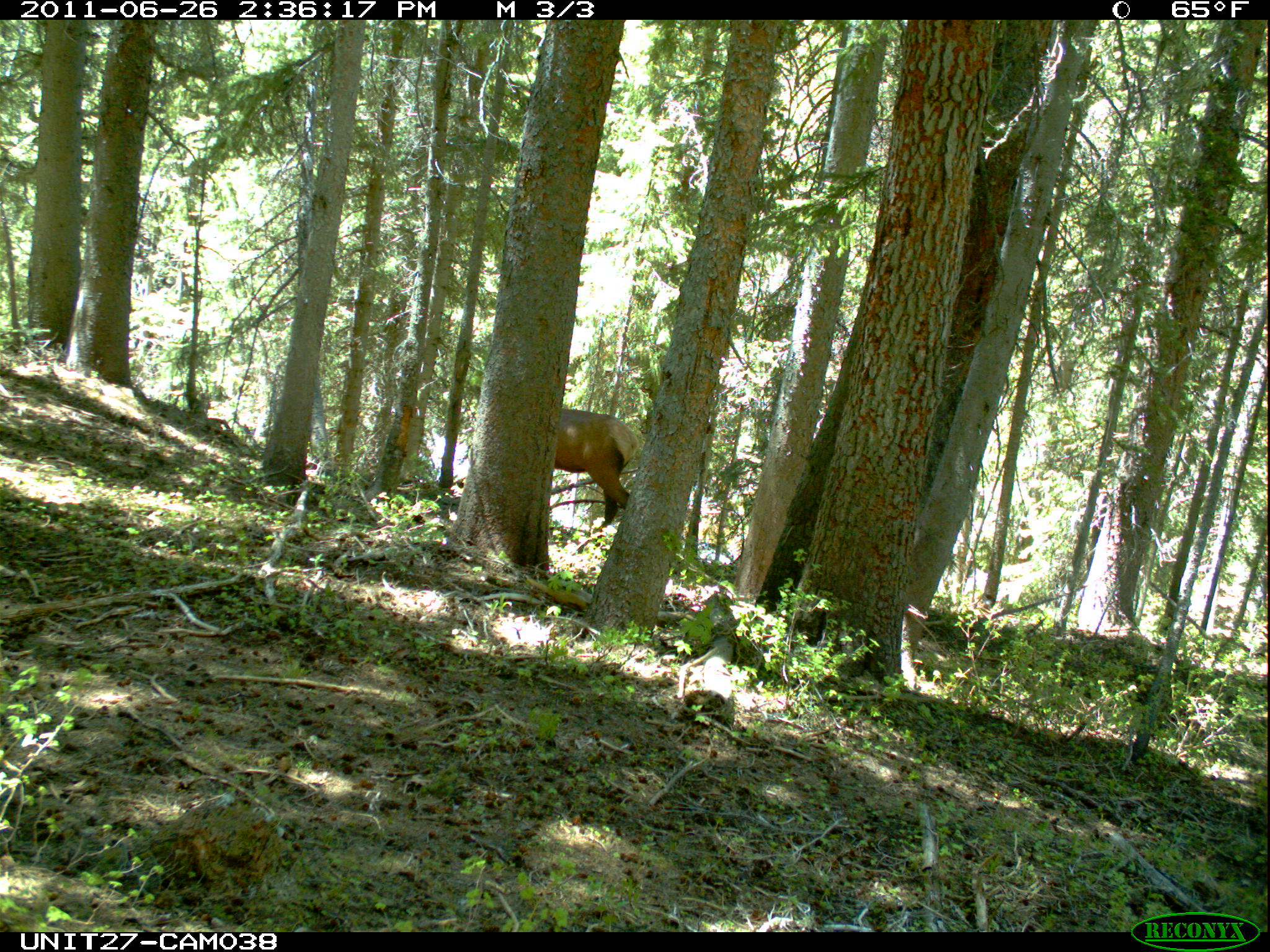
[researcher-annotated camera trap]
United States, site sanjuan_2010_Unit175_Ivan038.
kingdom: Animalia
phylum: Chordata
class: Mammalia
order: Artiodactyla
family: Cervidae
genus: Cervus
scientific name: Cervus elaphus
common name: red deer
Cervus elaphus (red deer).